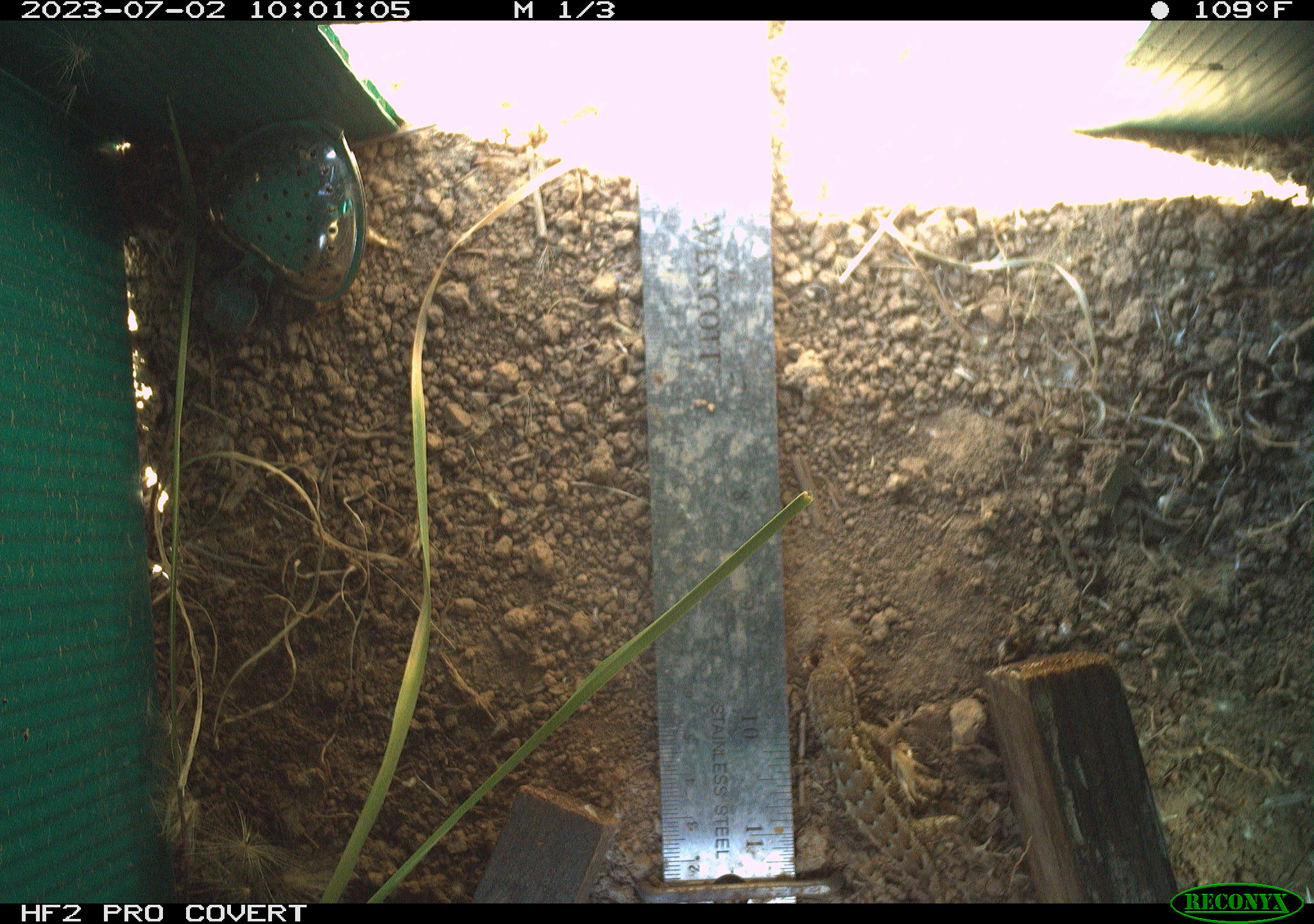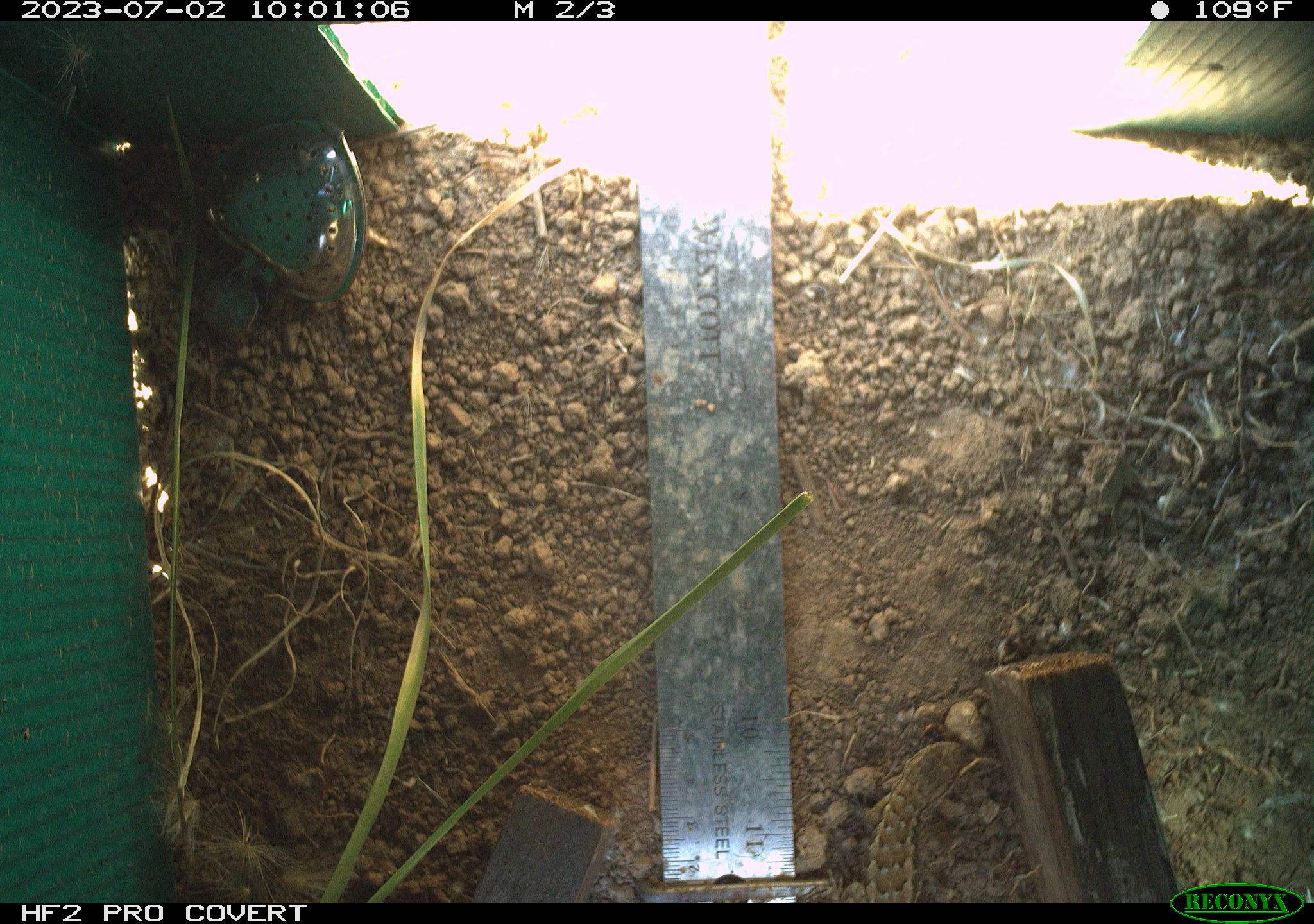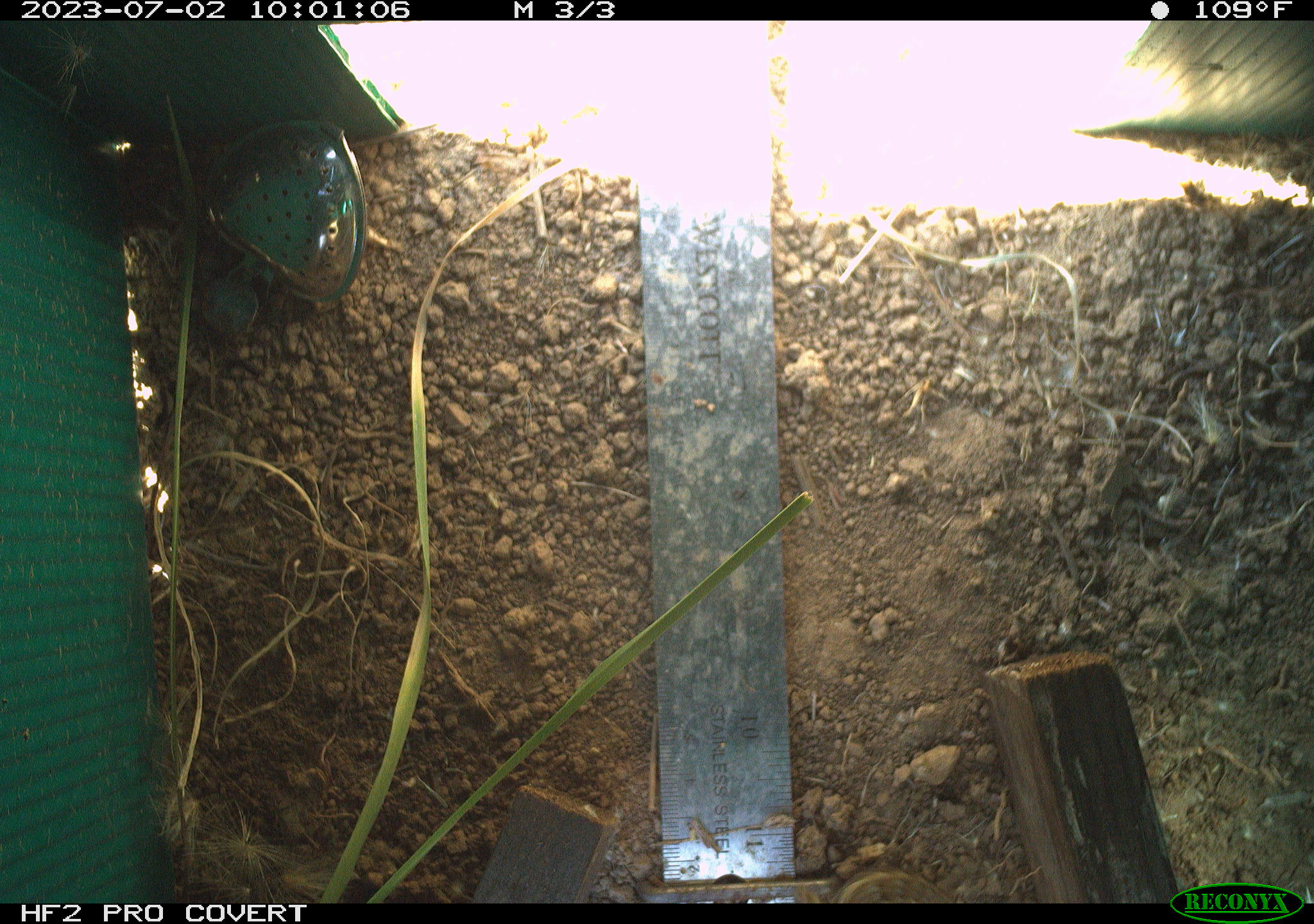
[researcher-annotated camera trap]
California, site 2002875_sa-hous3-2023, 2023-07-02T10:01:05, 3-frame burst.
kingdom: Animalia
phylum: Chordata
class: Reptilia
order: Squamata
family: Phrynosomatidae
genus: Sceloporus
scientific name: Sceloporus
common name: spiny lizards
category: sceloporus species